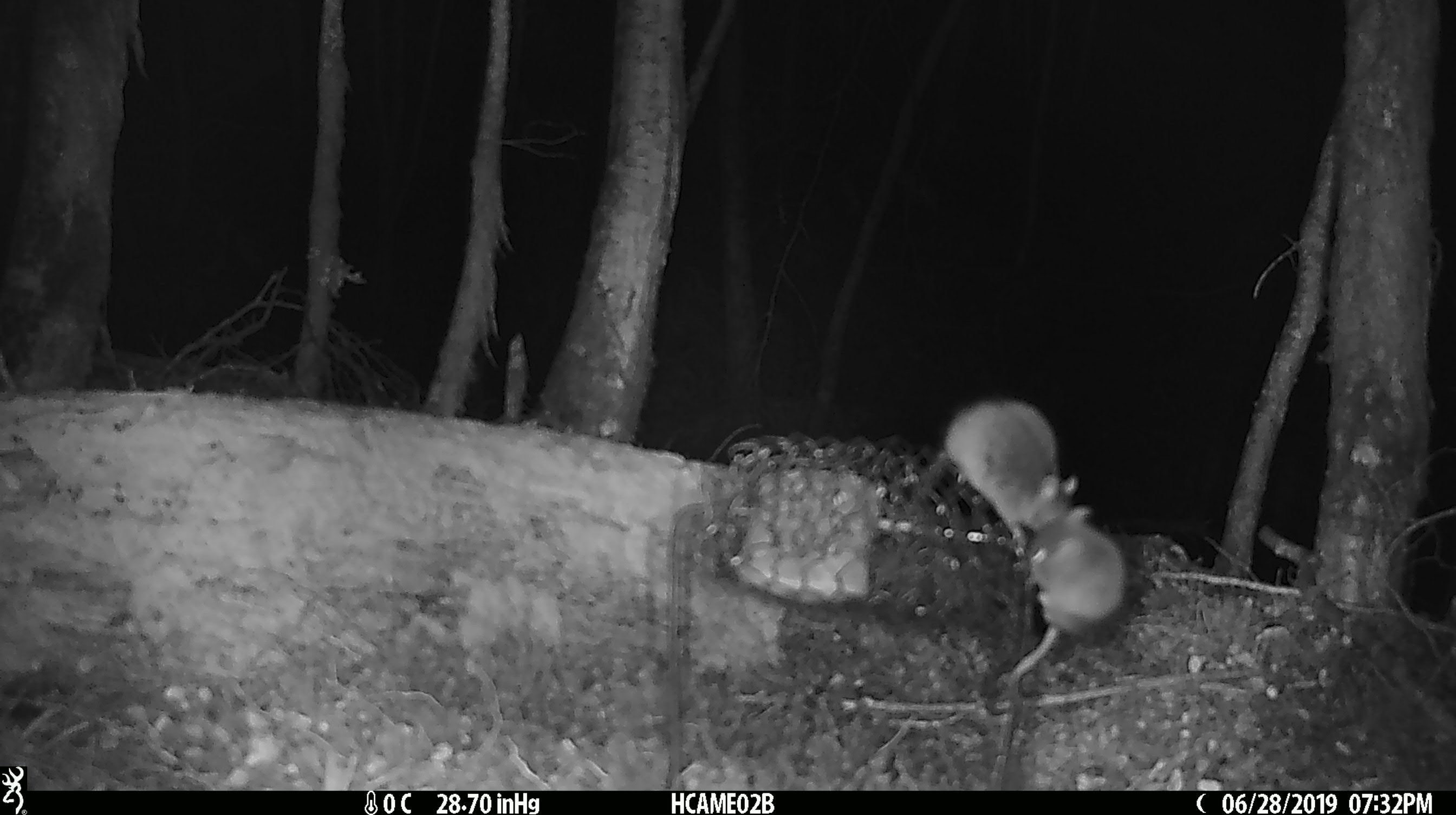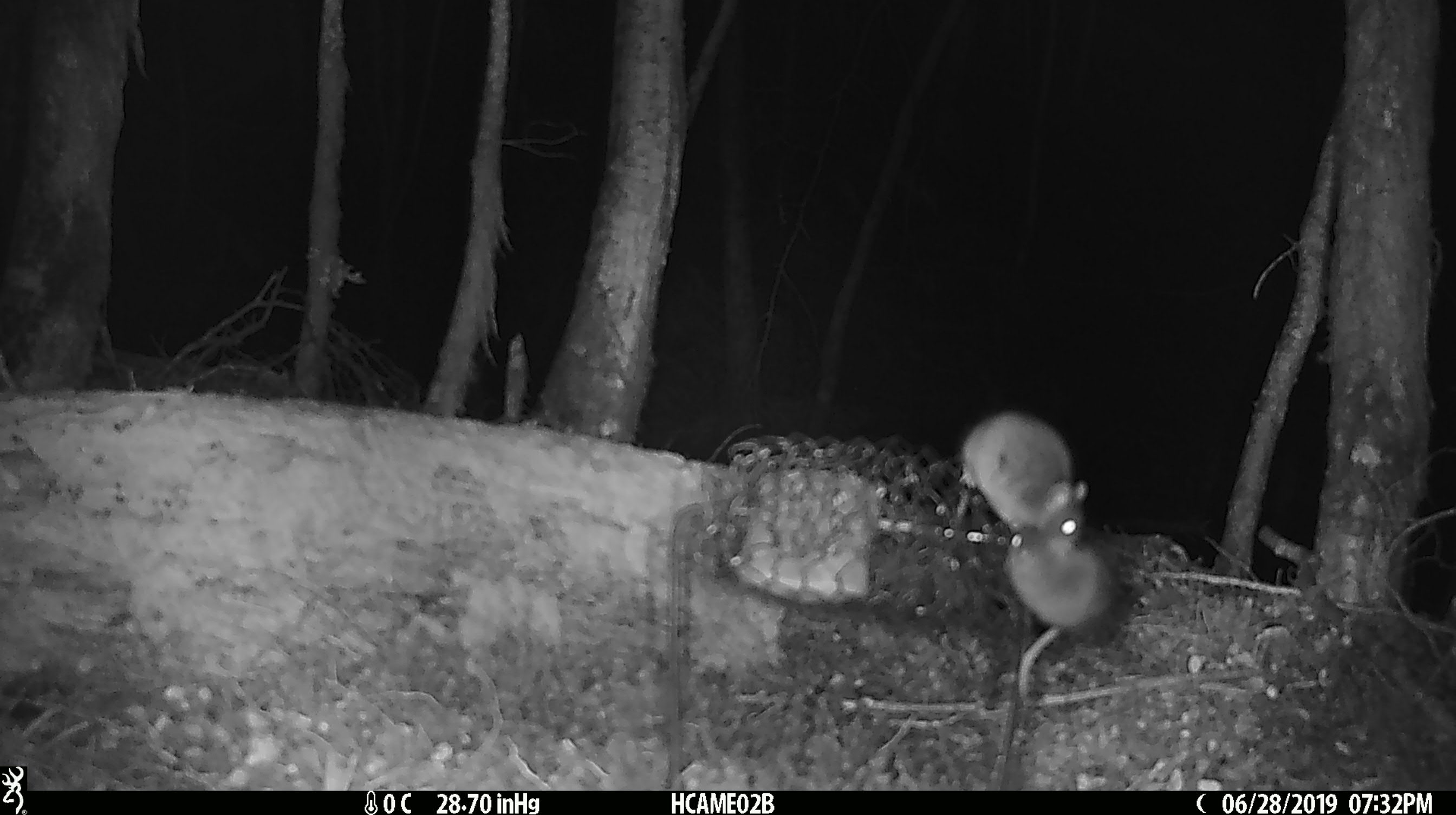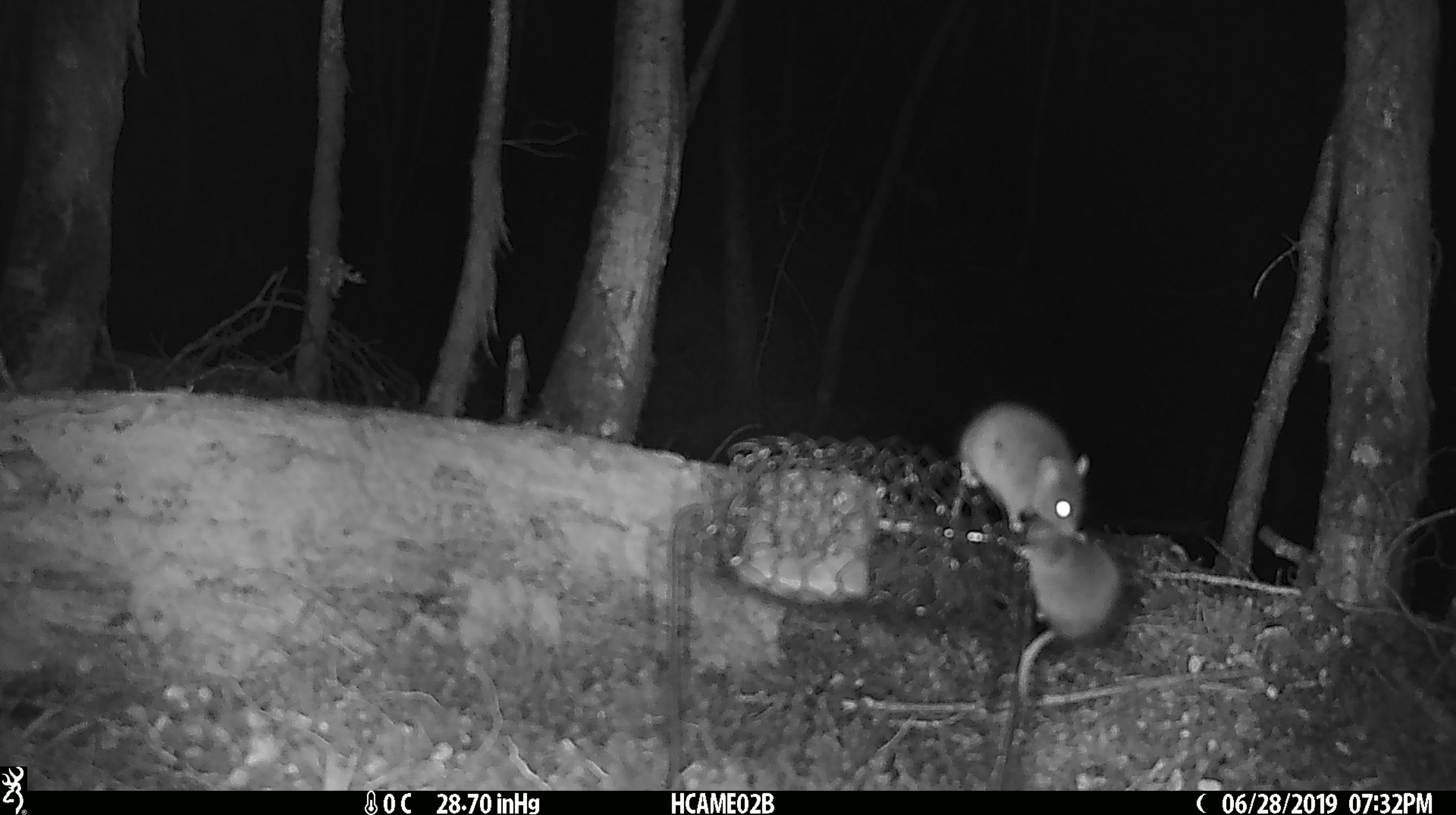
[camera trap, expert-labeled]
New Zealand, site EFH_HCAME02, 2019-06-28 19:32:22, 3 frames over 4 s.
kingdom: Animalia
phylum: Chordata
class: Mammalia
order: Rodentia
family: Muridae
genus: Mus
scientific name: Mus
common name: mouse